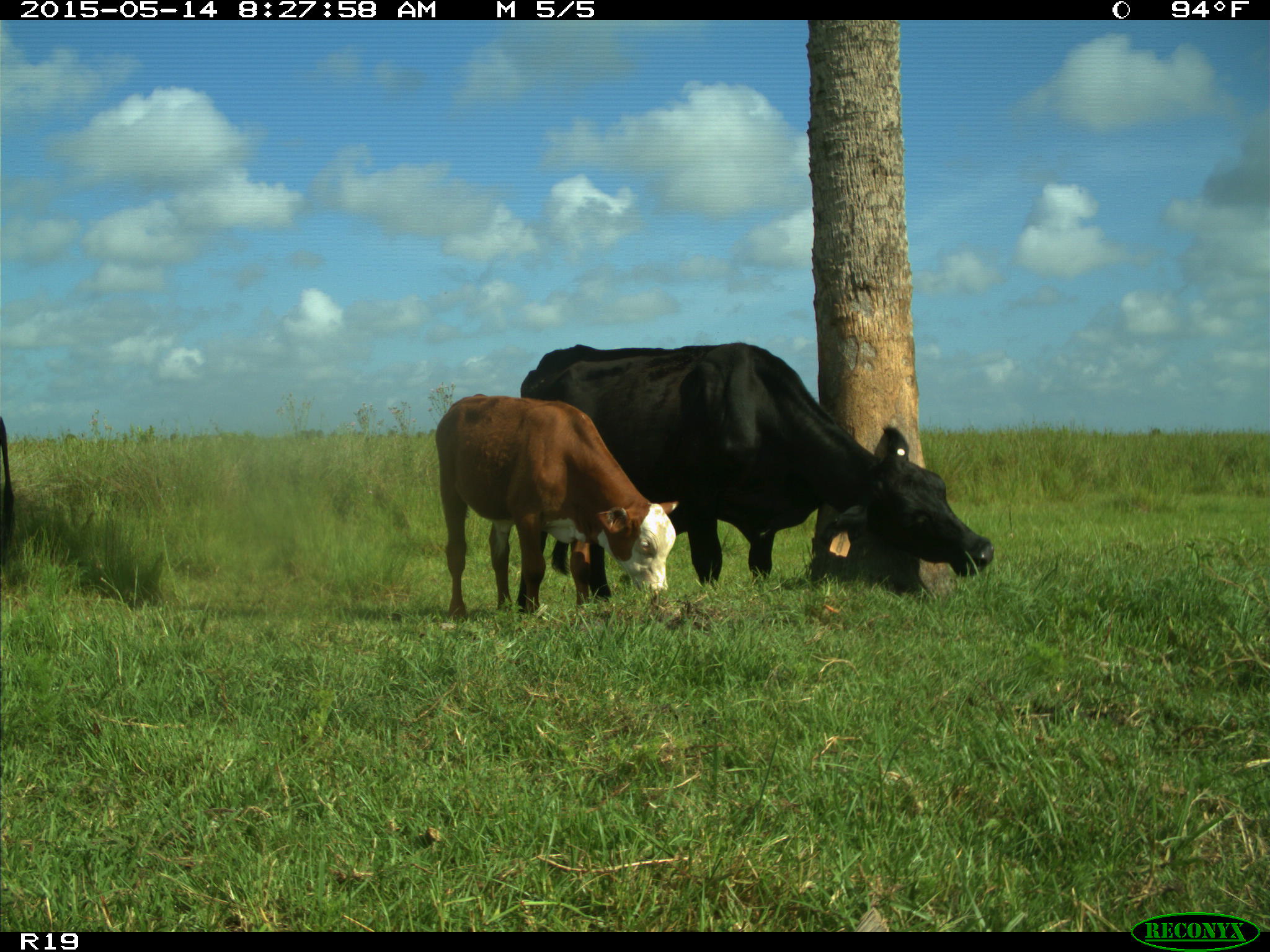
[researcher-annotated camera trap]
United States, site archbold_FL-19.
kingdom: Animalia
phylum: Chordata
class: Mammalia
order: Artiodactyla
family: Bovidae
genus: Bos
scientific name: Bos taurus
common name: domestic cow